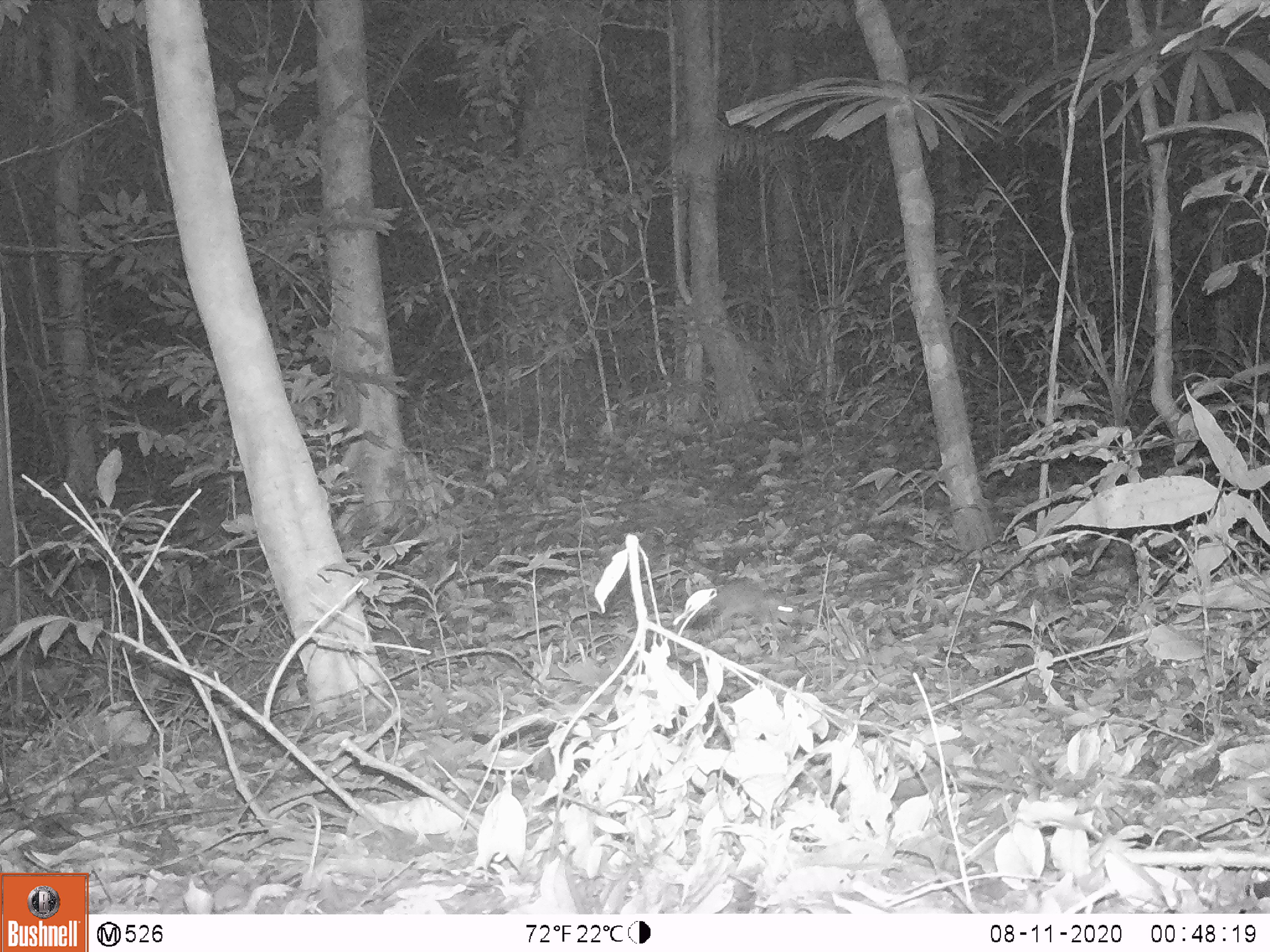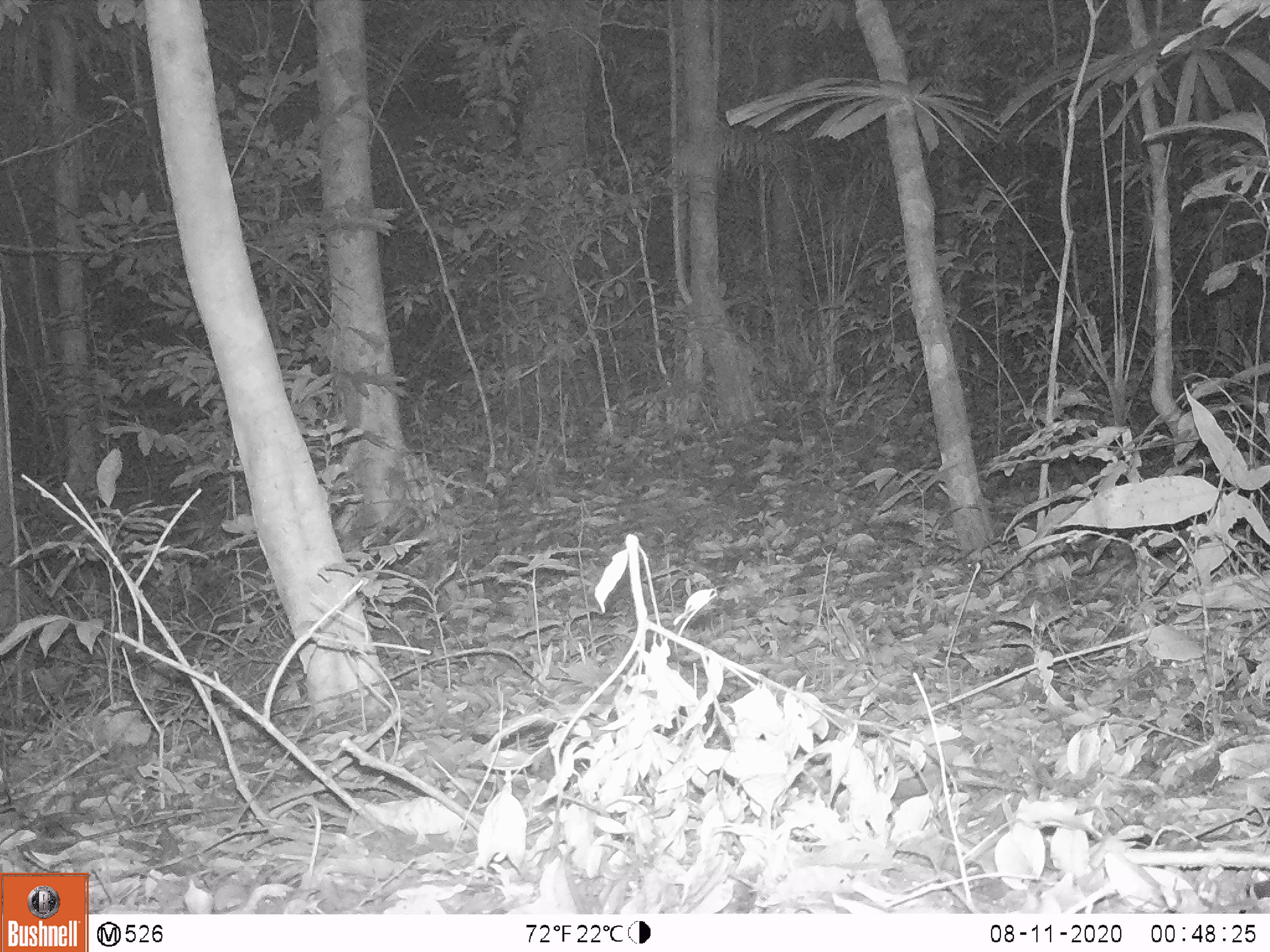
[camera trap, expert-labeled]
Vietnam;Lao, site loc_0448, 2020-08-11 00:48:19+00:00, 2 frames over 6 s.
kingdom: Animalia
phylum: Chordata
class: Mammalia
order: Rodentia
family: Muridae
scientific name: Muridae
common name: old-world mice and rats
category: unidentified murid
Unidentified murid (old-world mice and rats) (Muridae). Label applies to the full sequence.